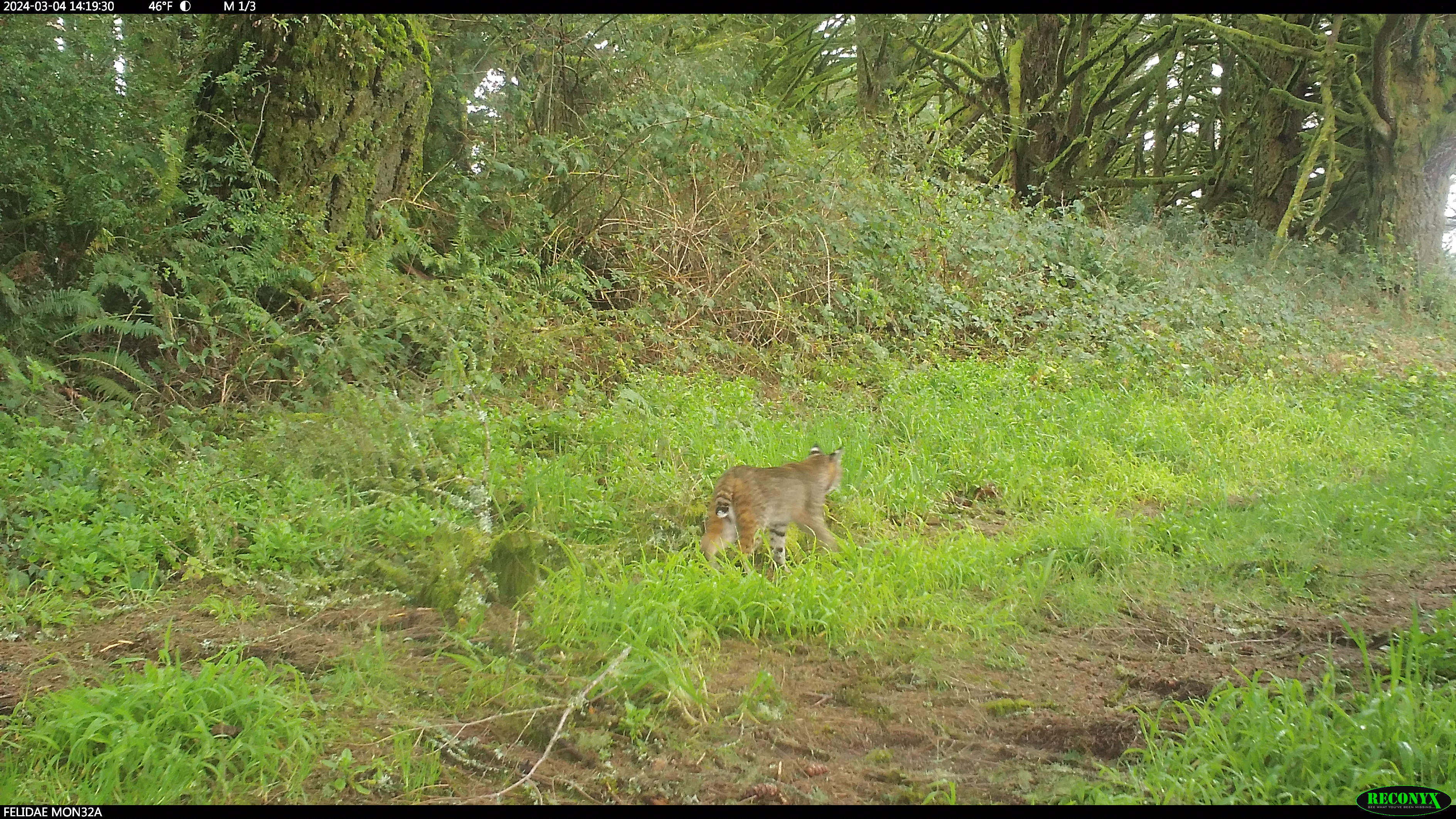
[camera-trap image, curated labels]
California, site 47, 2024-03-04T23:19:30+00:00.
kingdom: Animalia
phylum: Chordata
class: Mammalia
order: Carnivora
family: Felidae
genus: Lynx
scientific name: Lynx rufus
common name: bobcat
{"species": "bobcat (Lynx rufus)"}